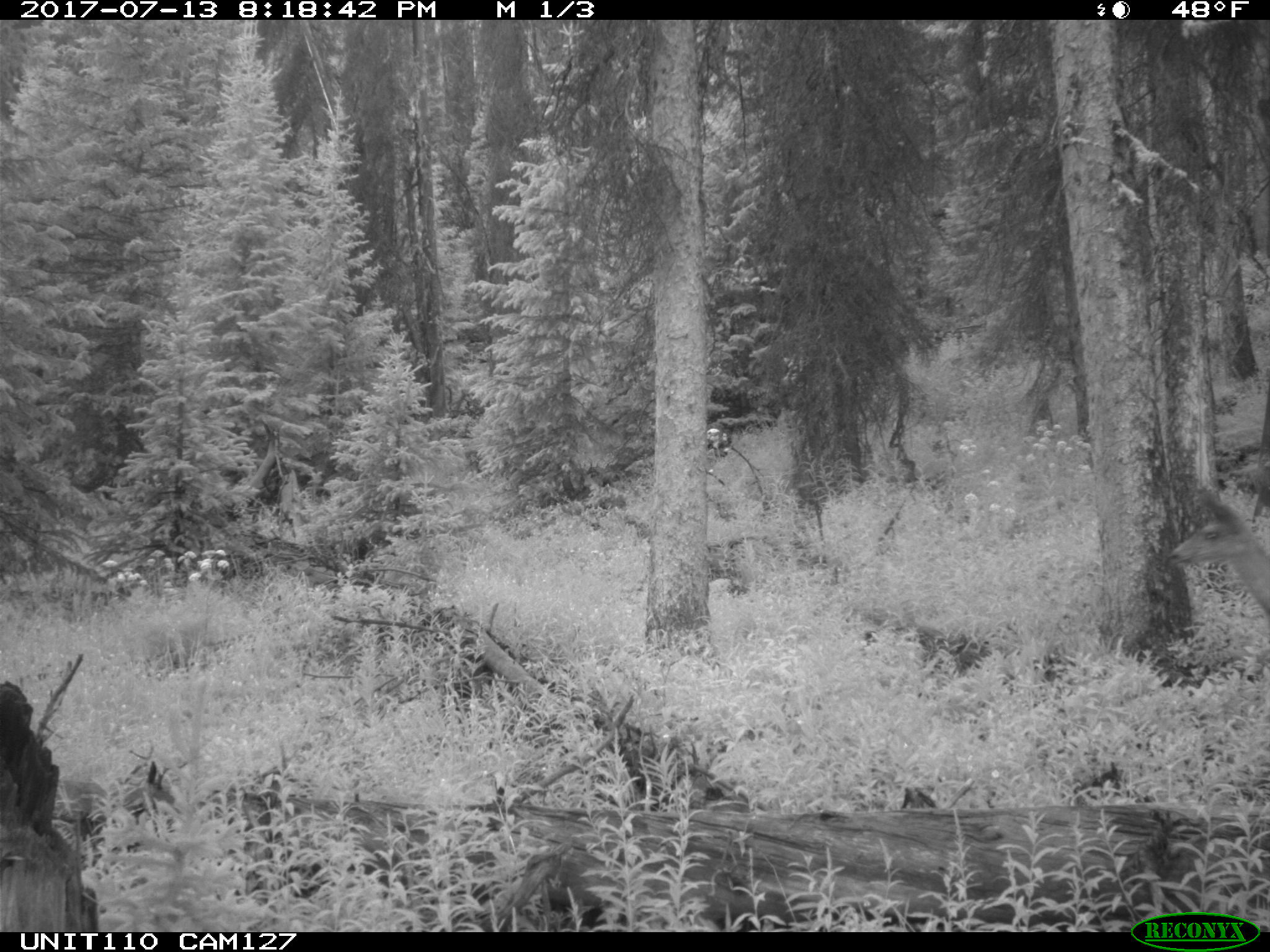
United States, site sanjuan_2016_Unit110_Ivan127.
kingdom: Animalia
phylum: Chordata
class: Mammalia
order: Artiodactyla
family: Cervidae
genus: Odocoileus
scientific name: Odocoileus hemionus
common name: mule deer